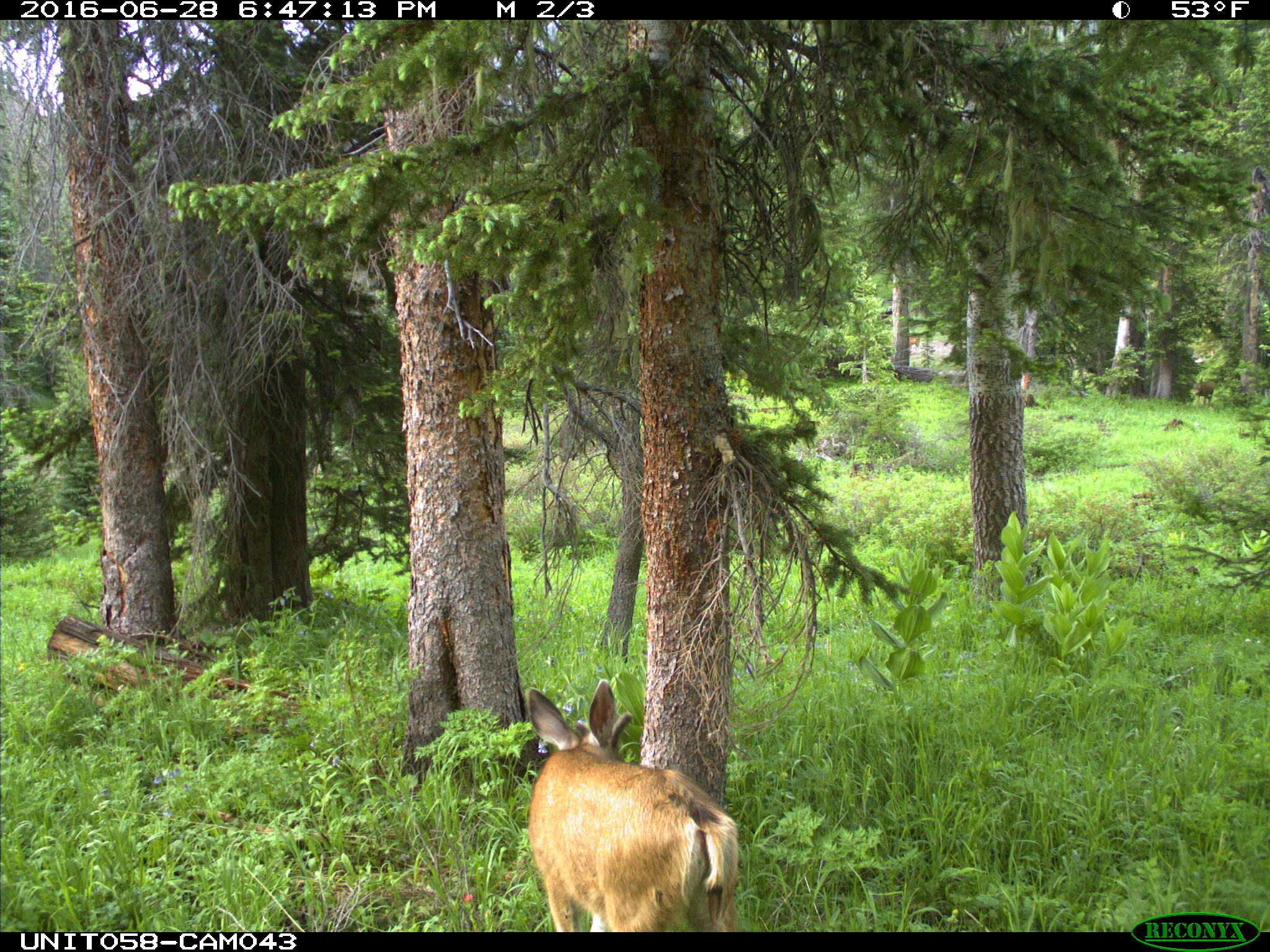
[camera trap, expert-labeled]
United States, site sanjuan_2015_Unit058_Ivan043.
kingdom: Animalia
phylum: Chordata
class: Mammalia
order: Artiodactyla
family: Cervidae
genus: Odocoileus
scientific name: Odocoileus hemionus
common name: mule deer